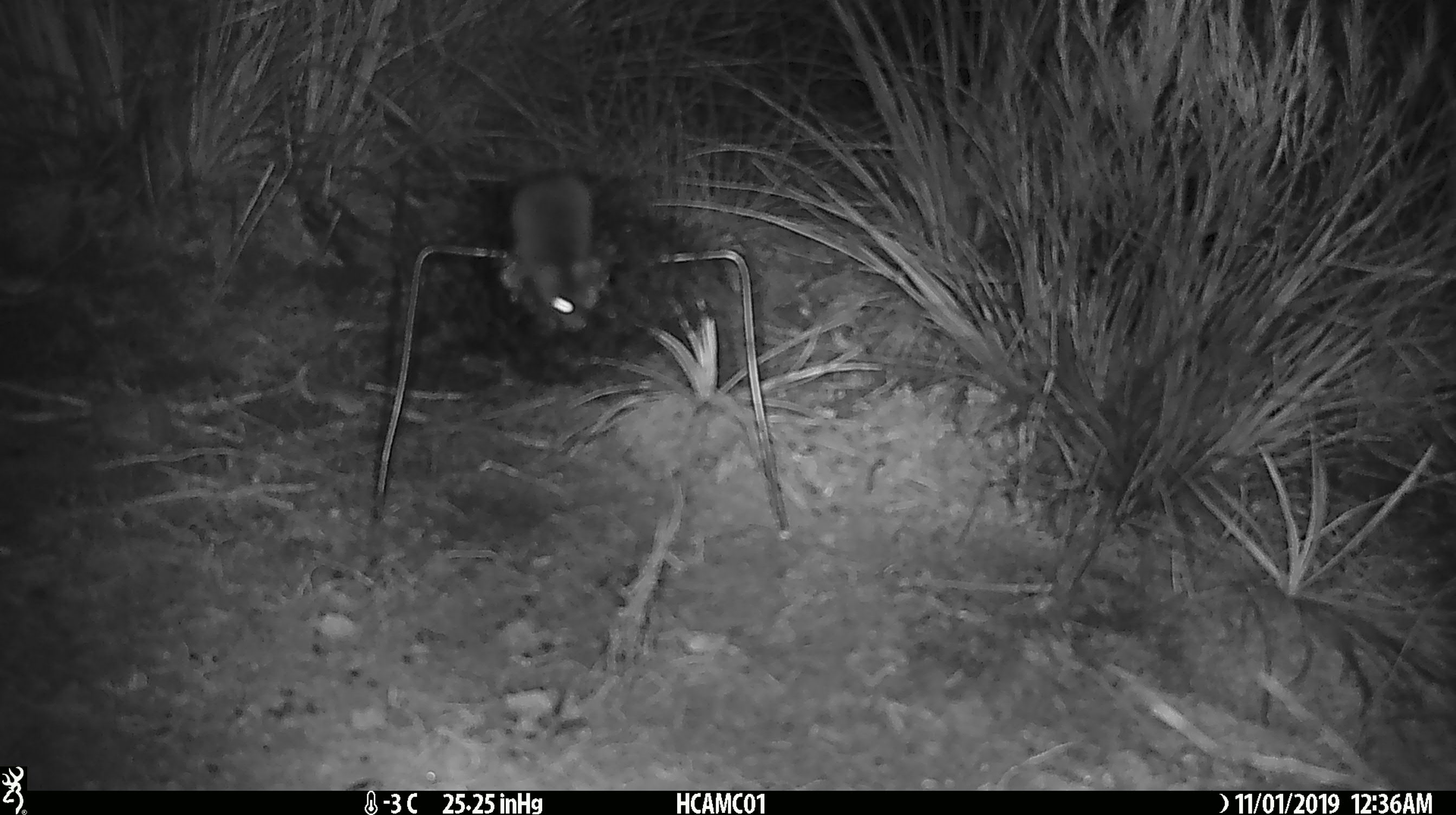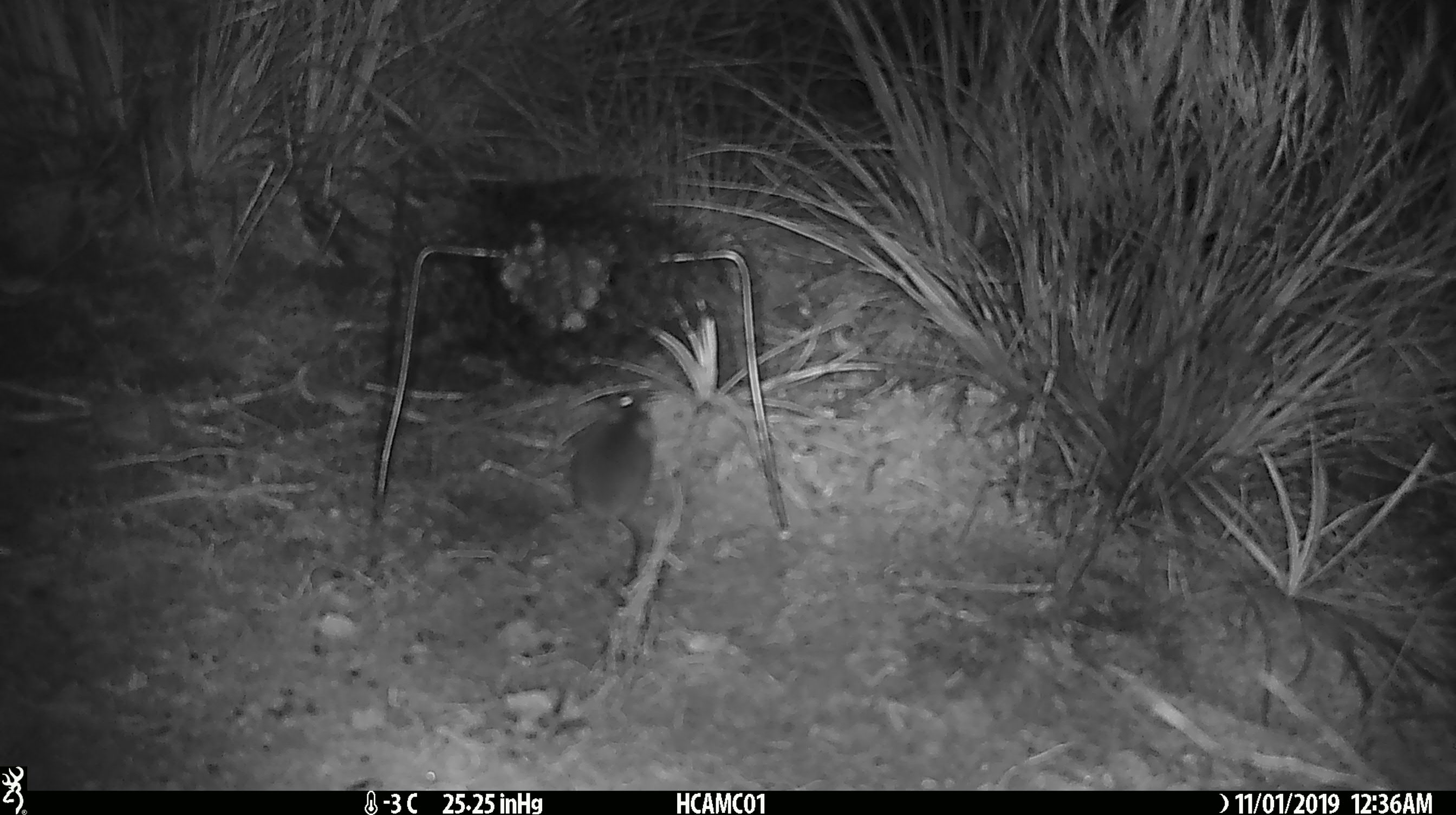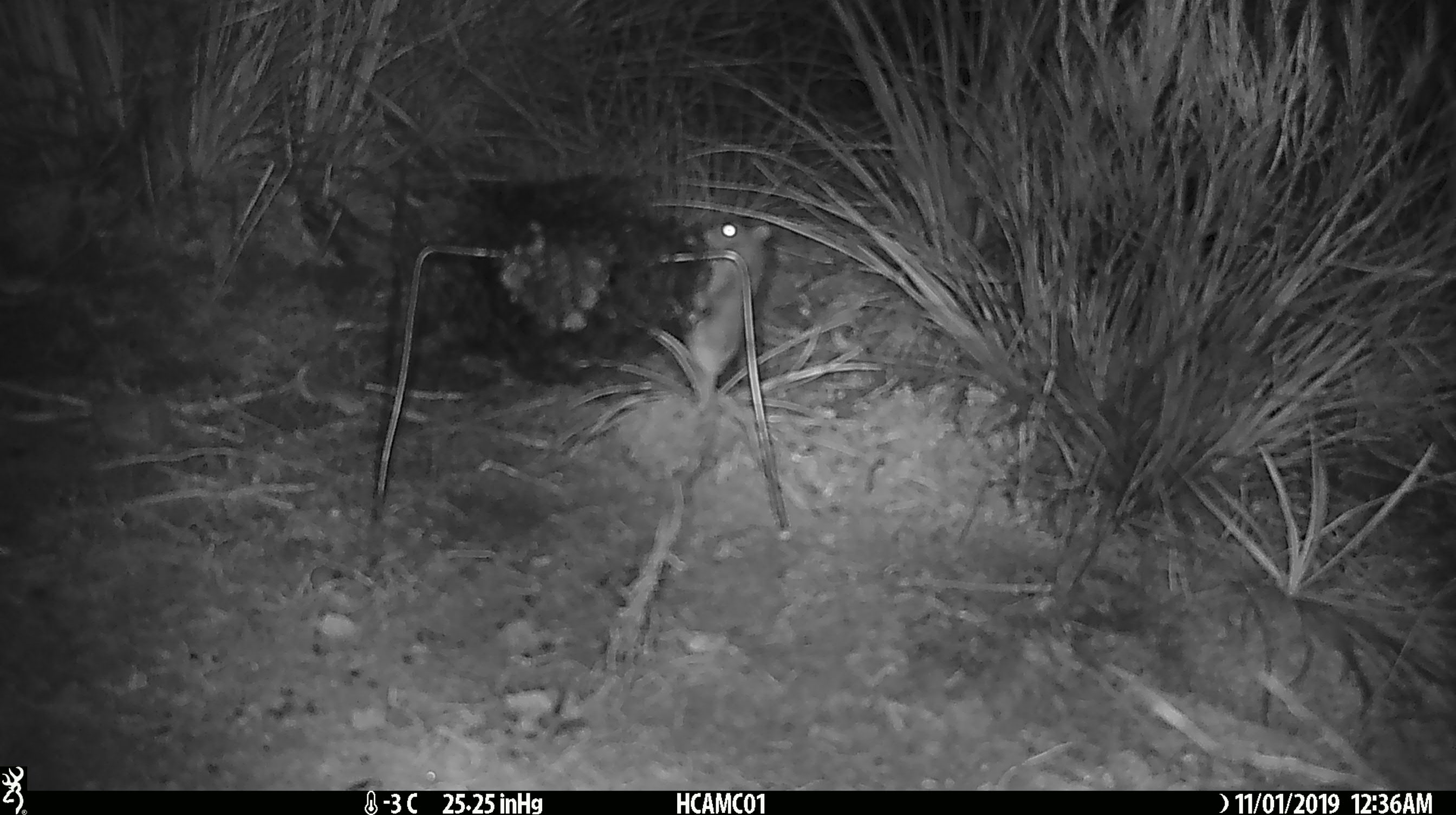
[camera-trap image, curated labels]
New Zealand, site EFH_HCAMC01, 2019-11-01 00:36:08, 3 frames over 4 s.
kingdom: Animalia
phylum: Chordata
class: Mammalia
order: Rodentia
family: Muridae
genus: Mus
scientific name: Mus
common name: mouse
Mouse (Mus).